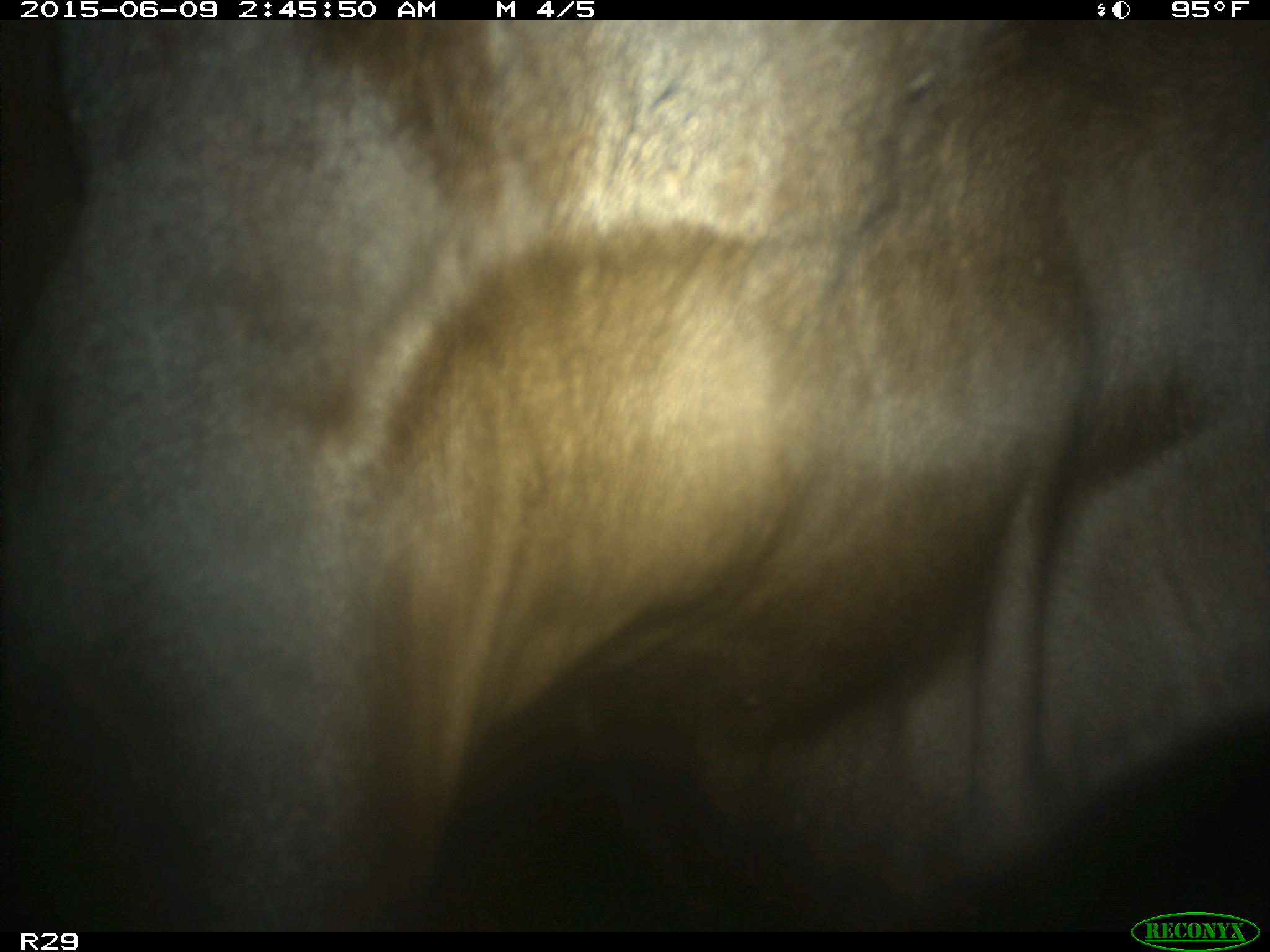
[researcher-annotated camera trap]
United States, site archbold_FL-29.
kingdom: Animalia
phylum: Chordata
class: Mammalia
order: Artiodactyla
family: Bovidae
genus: Bos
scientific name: Bos taurus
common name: domestic cow